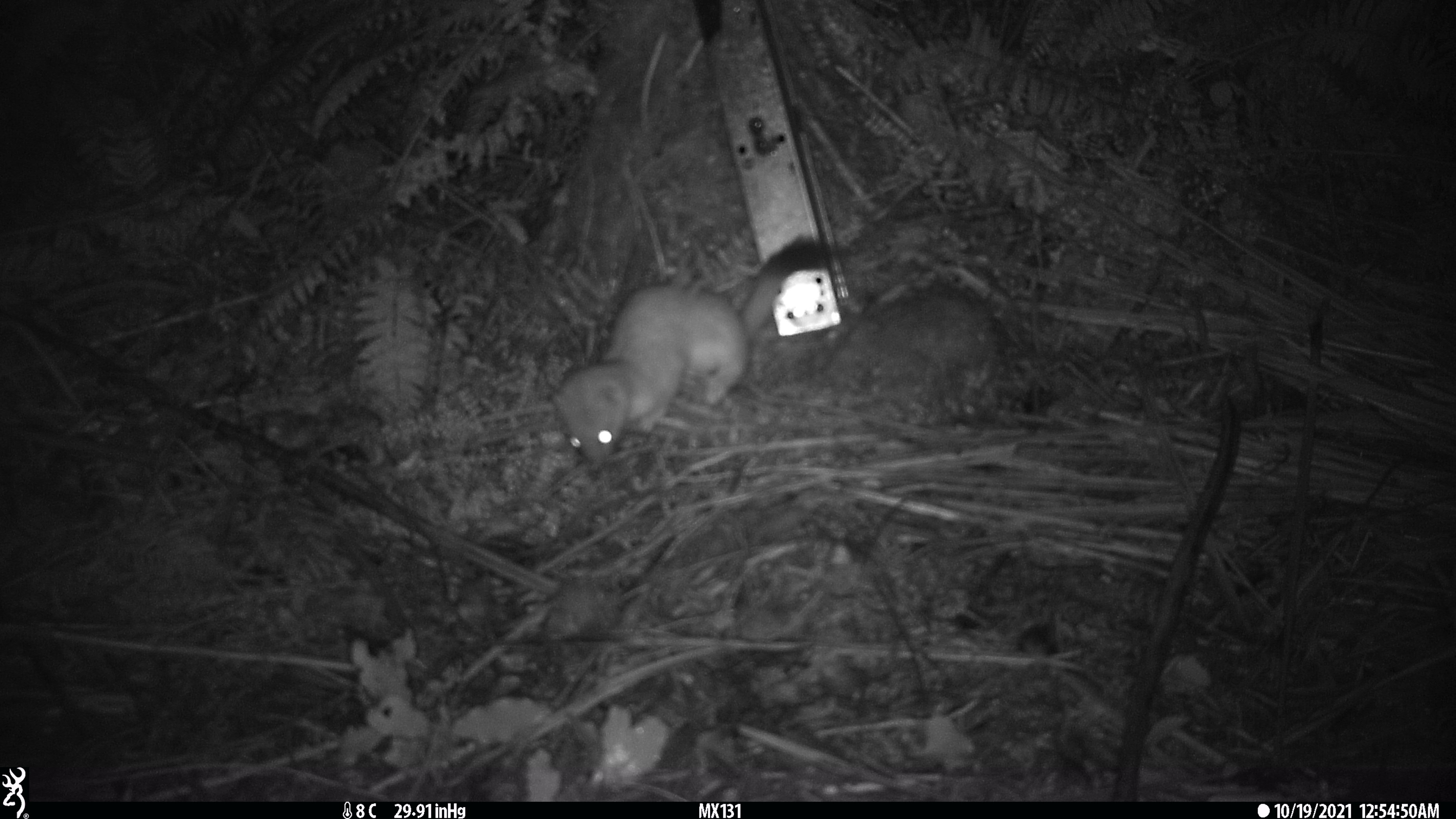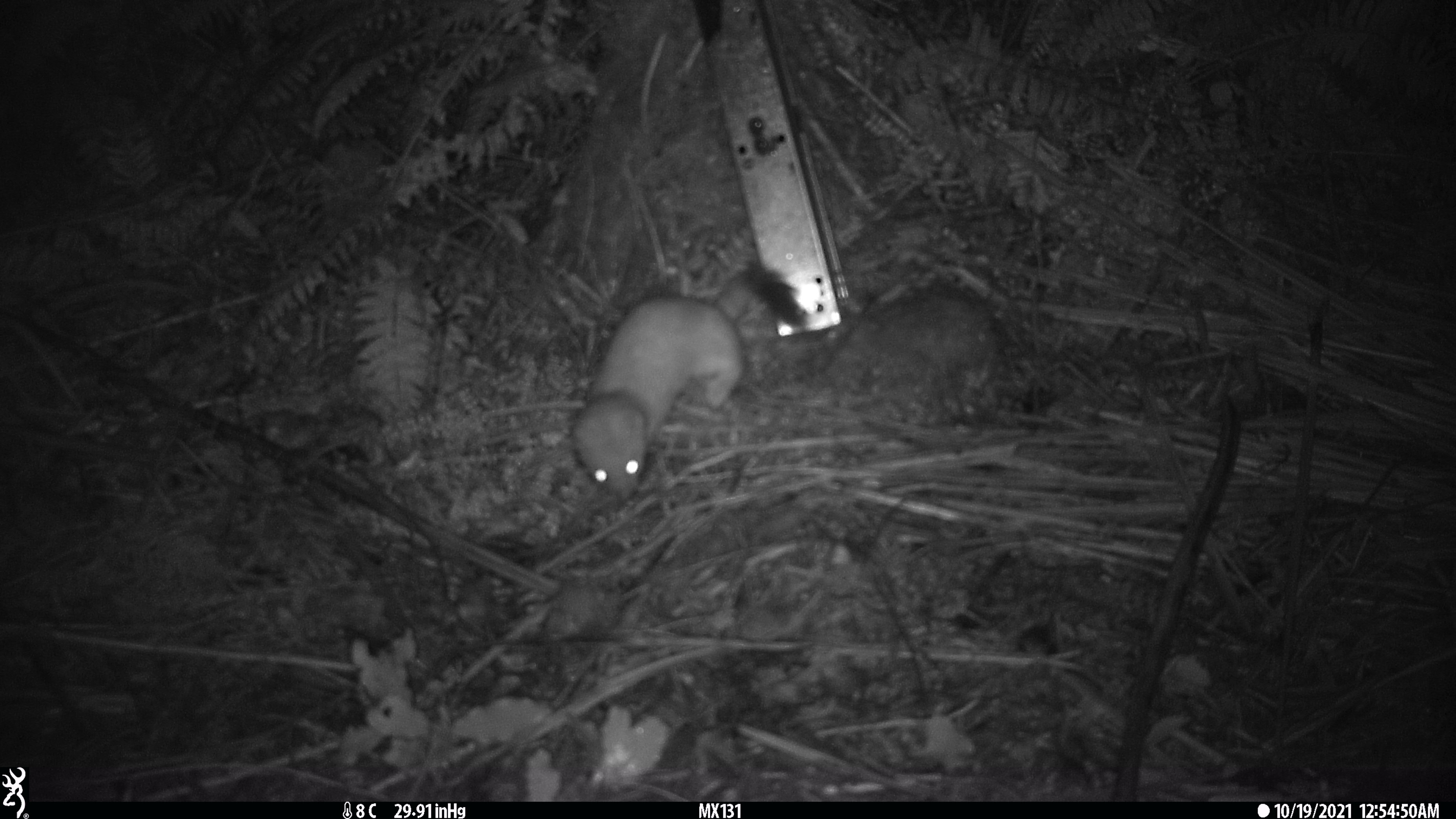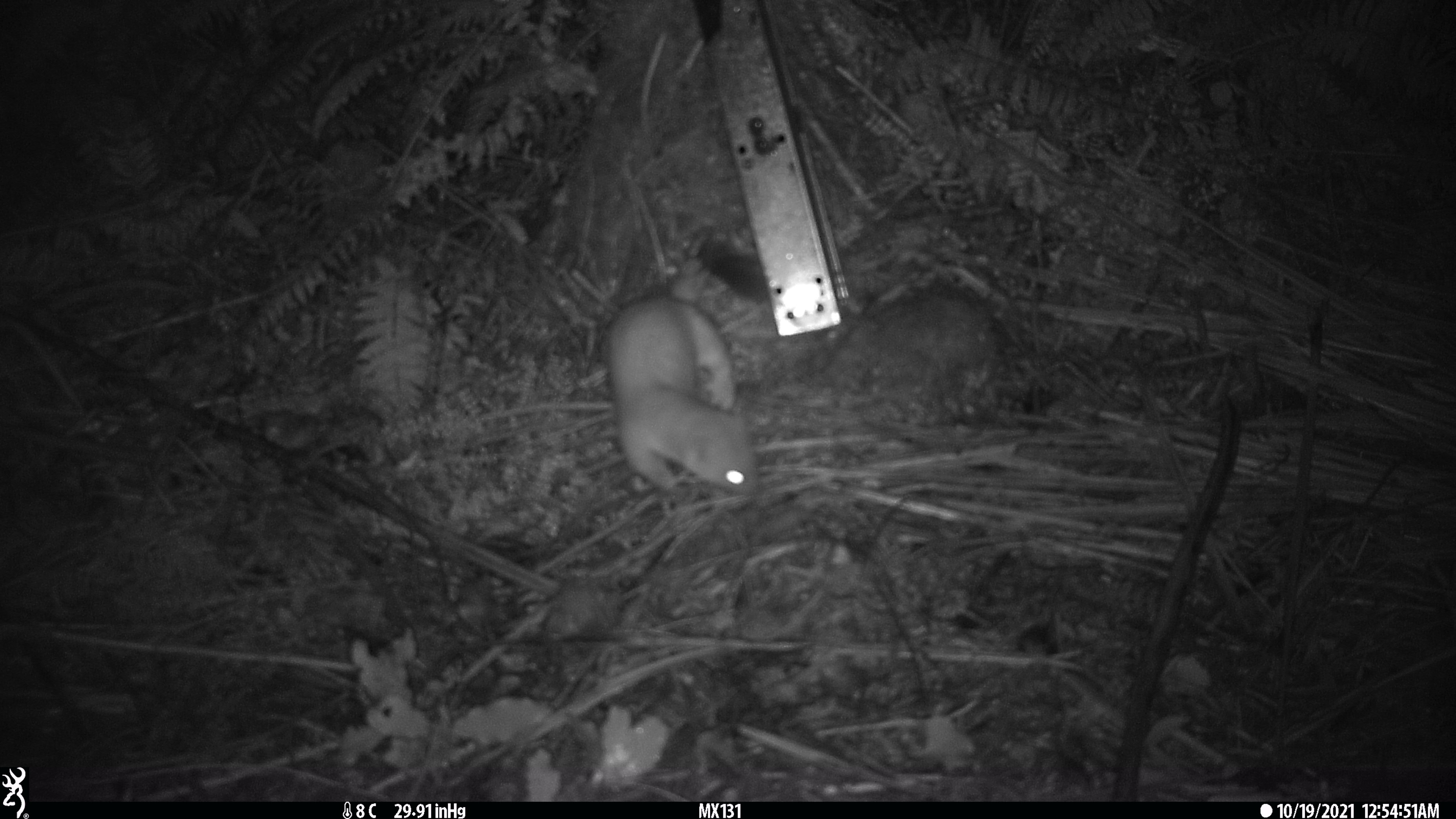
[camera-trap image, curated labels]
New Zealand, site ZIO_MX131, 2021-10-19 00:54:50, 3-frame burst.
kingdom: Animalia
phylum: Chordata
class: Mammalia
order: Carnivora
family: Mustelidae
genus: Mustela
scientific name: Mustela erminea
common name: stoat